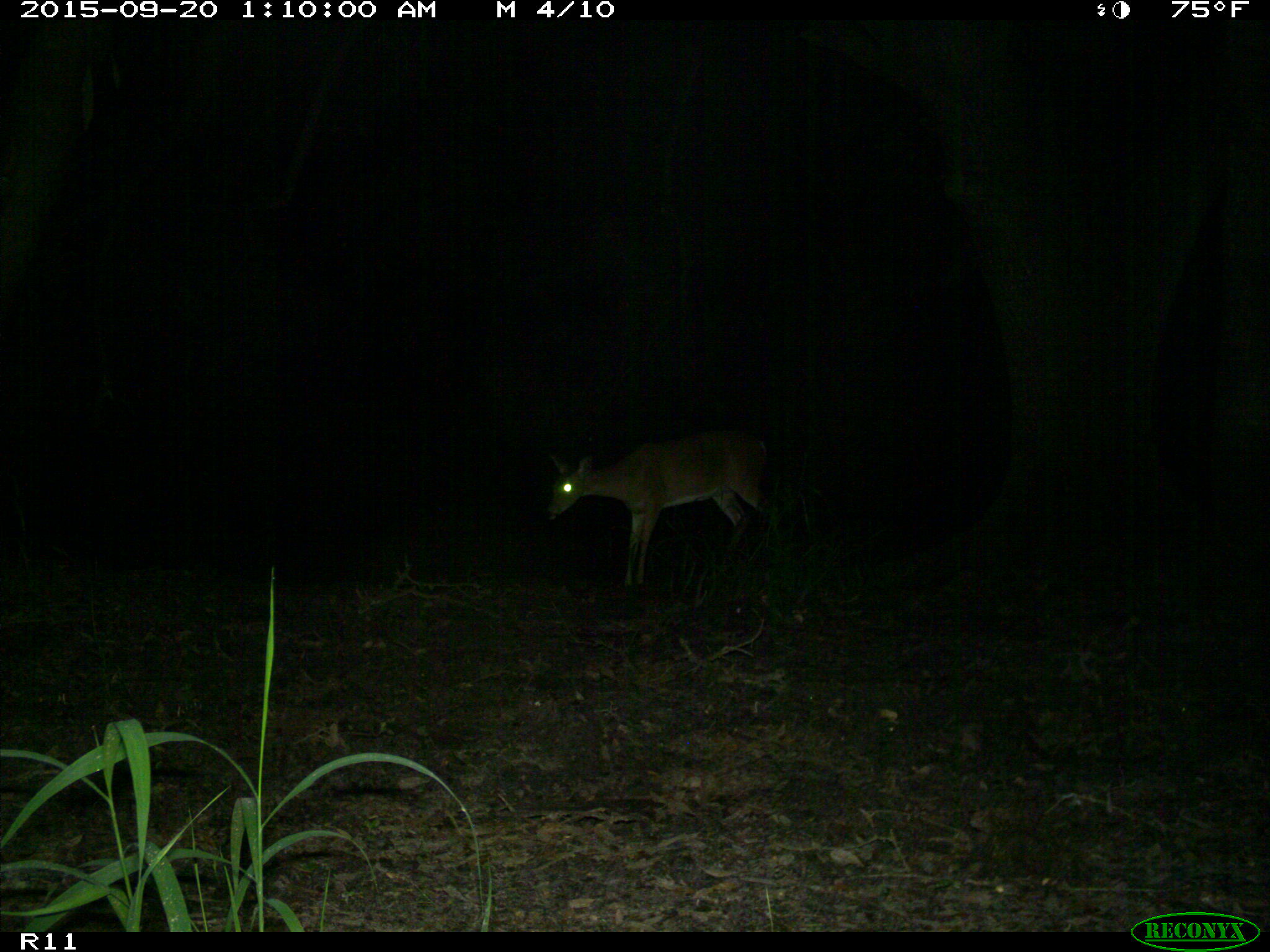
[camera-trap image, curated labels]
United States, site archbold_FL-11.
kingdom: Animalia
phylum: Chordata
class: Mammalia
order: Artiodactyla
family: Cervidae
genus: Odocoileus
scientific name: Odocoileus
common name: deer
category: unidentified deer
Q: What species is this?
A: Unidentified deer (deer) (Odocoileus).